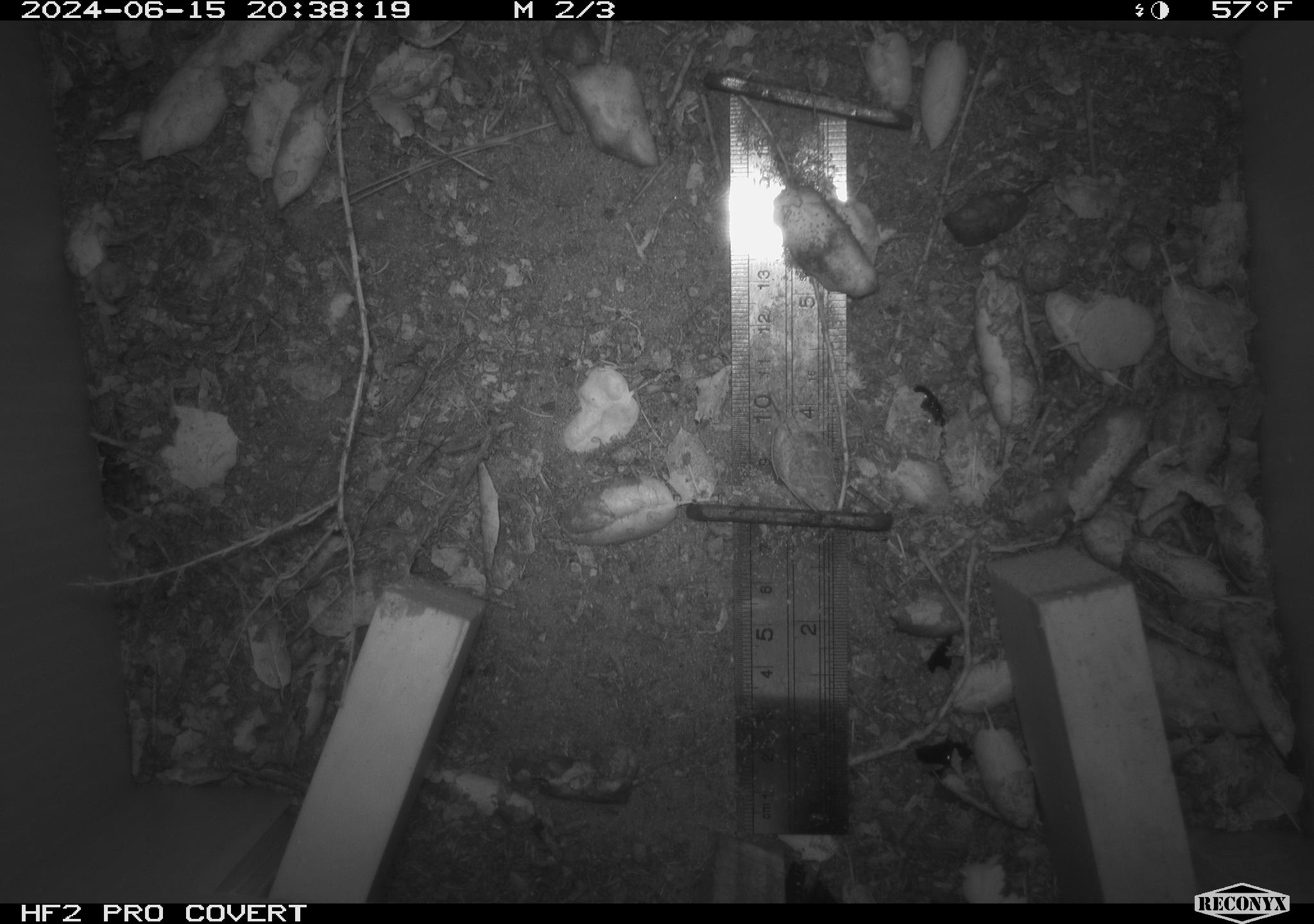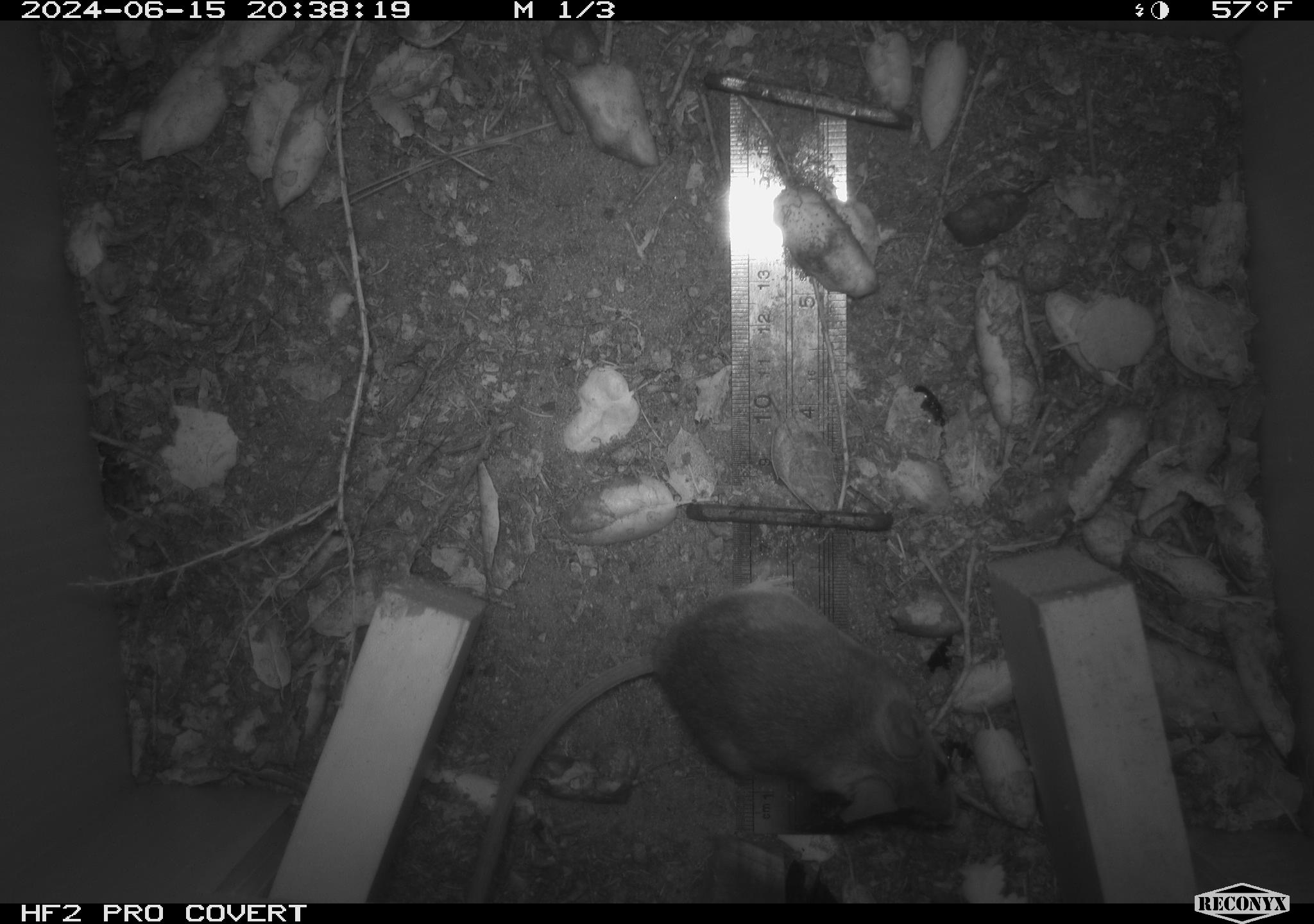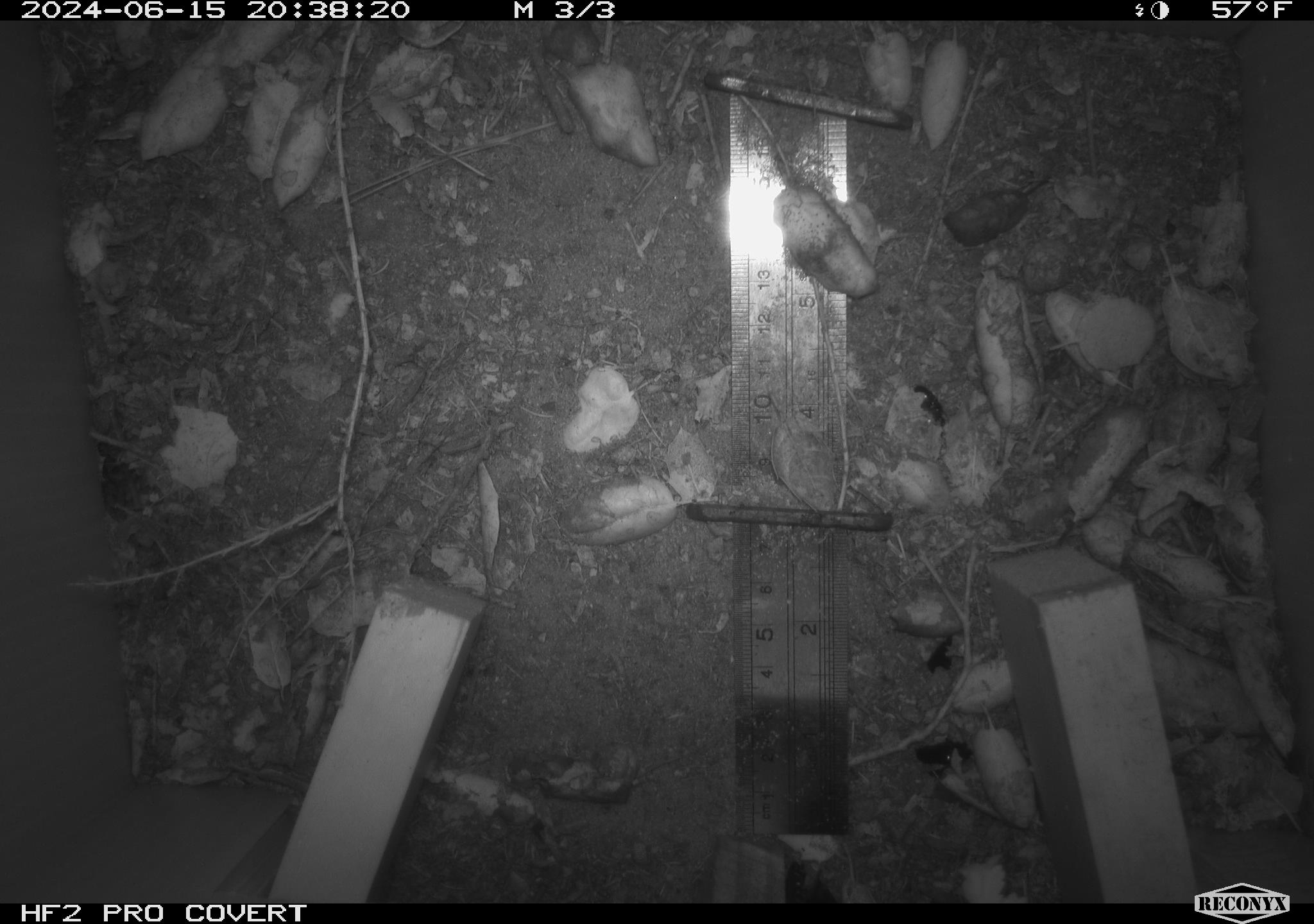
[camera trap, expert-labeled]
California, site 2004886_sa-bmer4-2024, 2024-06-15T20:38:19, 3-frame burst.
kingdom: Animalia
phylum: Chordata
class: Mammalia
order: Rodentia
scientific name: Rodentia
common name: woodrat or rat or mouse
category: woodrat or rat or mouse species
Woodrat or rat or mouse species (woodrat or rat or mouse) (Rodentia).